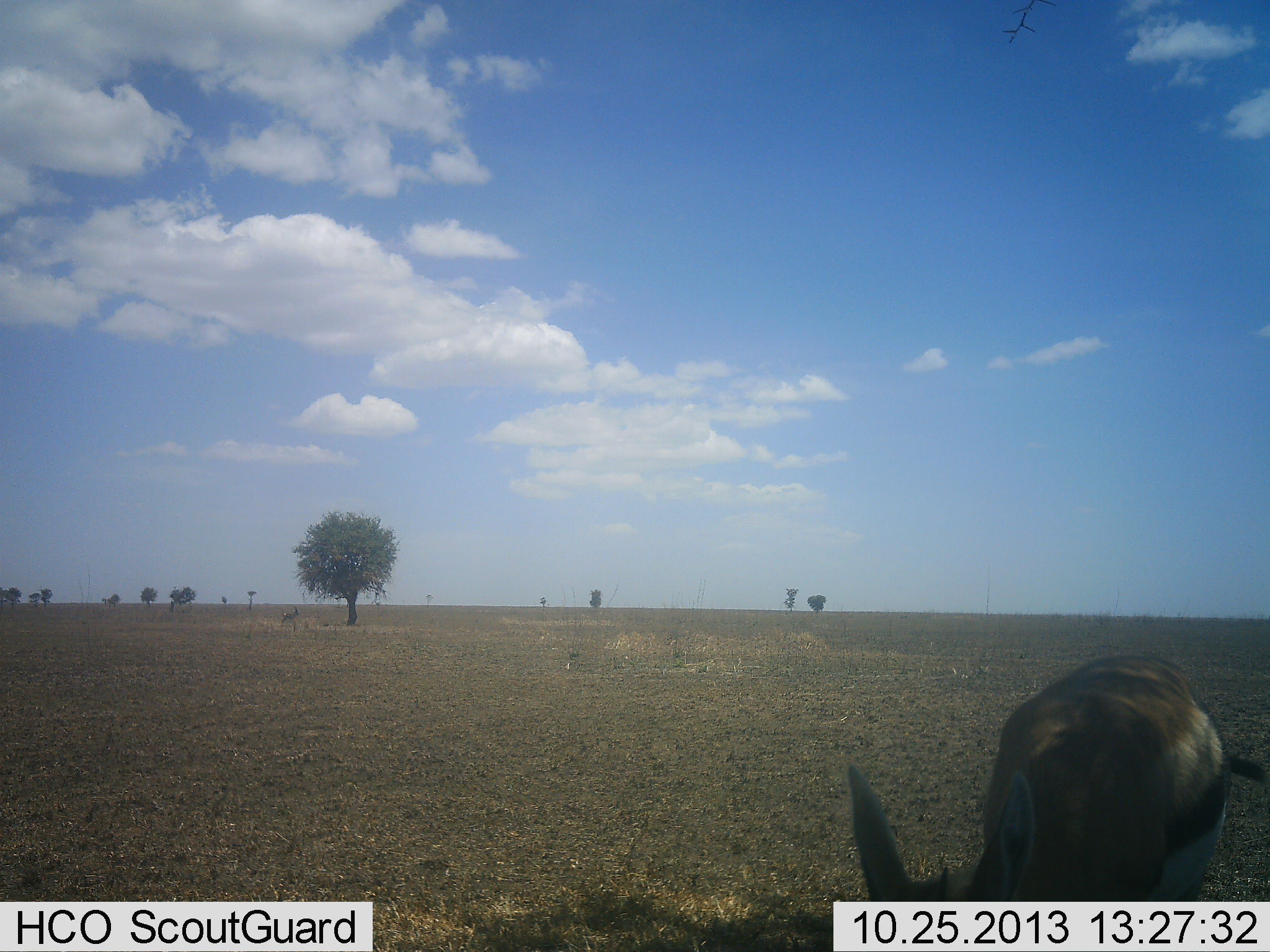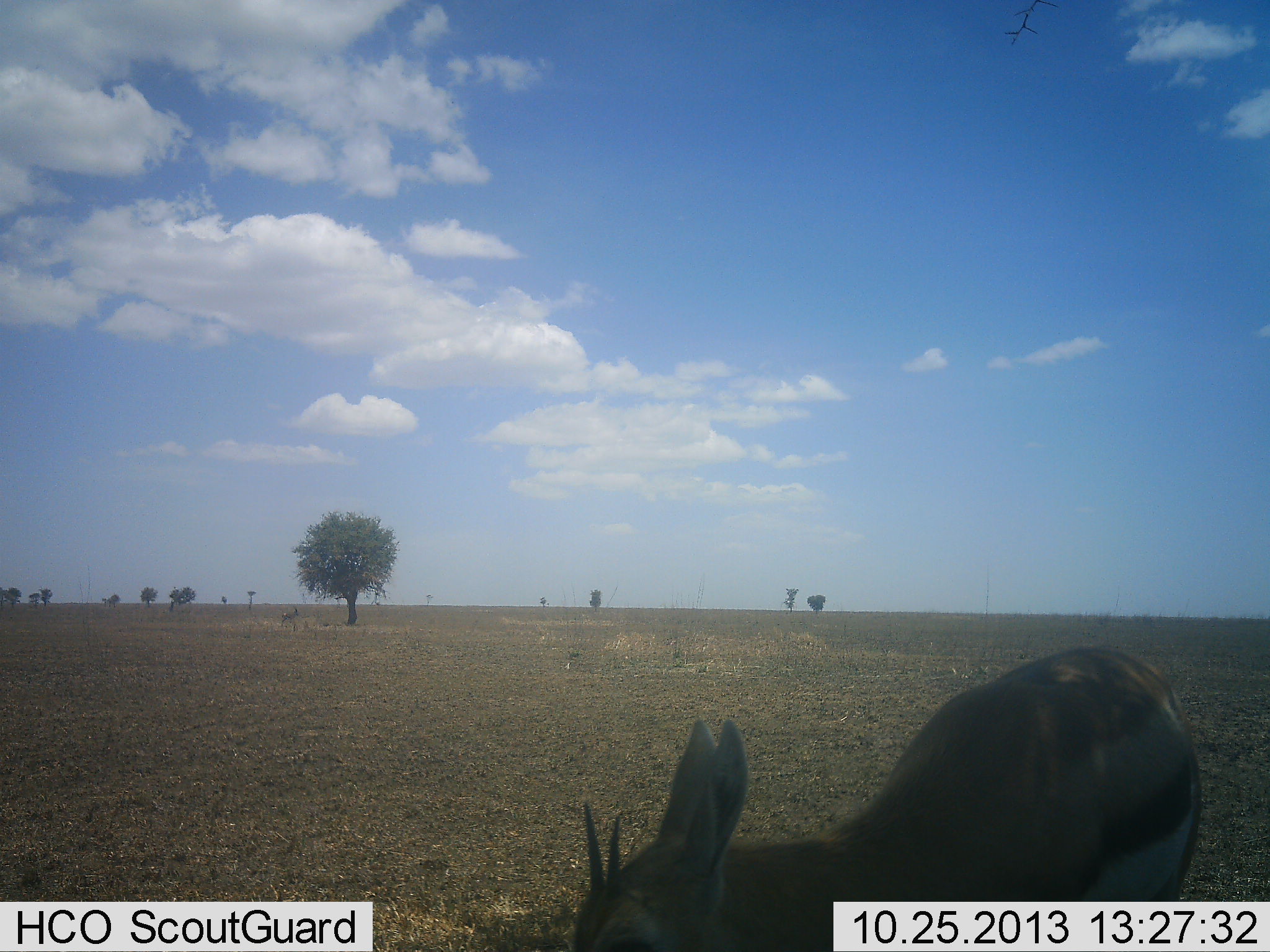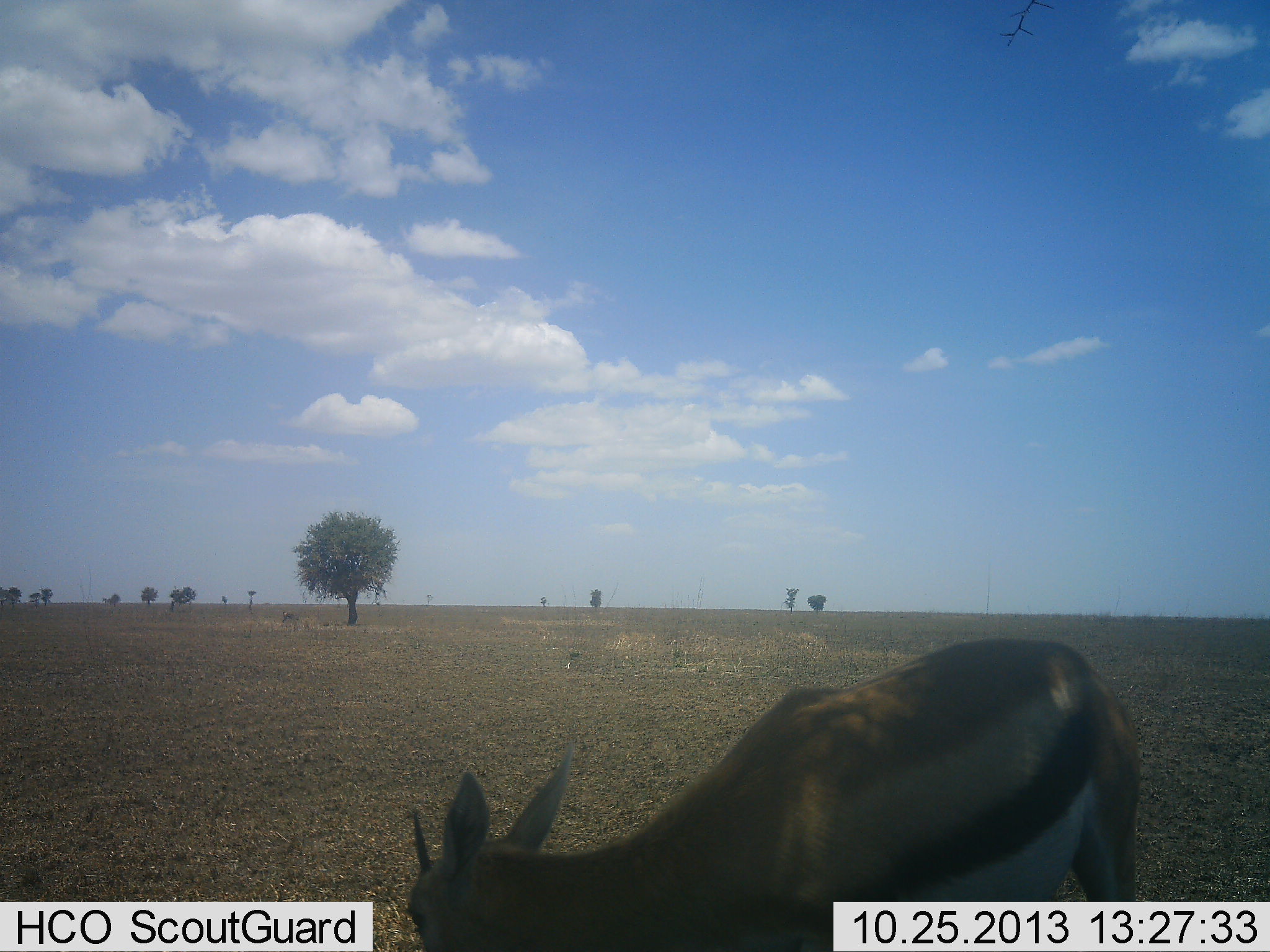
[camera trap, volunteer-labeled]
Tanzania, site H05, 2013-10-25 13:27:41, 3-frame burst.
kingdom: Animalia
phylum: Chordata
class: Mammalia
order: Artiodactyla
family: Bovidae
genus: Eudorcas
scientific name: Eudorcas thomsonii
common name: thomson's gazelle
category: gazellethomsons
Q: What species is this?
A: Gazellethomsons (thomson's gazelle) (Eudorcas thomsonii).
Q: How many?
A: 1.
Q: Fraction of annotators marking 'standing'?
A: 45%.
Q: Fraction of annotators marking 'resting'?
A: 0%.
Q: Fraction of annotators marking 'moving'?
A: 40%.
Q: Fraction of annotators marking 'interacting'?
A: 0%.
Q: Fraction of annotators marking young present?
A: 0%.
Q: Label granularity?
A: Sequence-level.